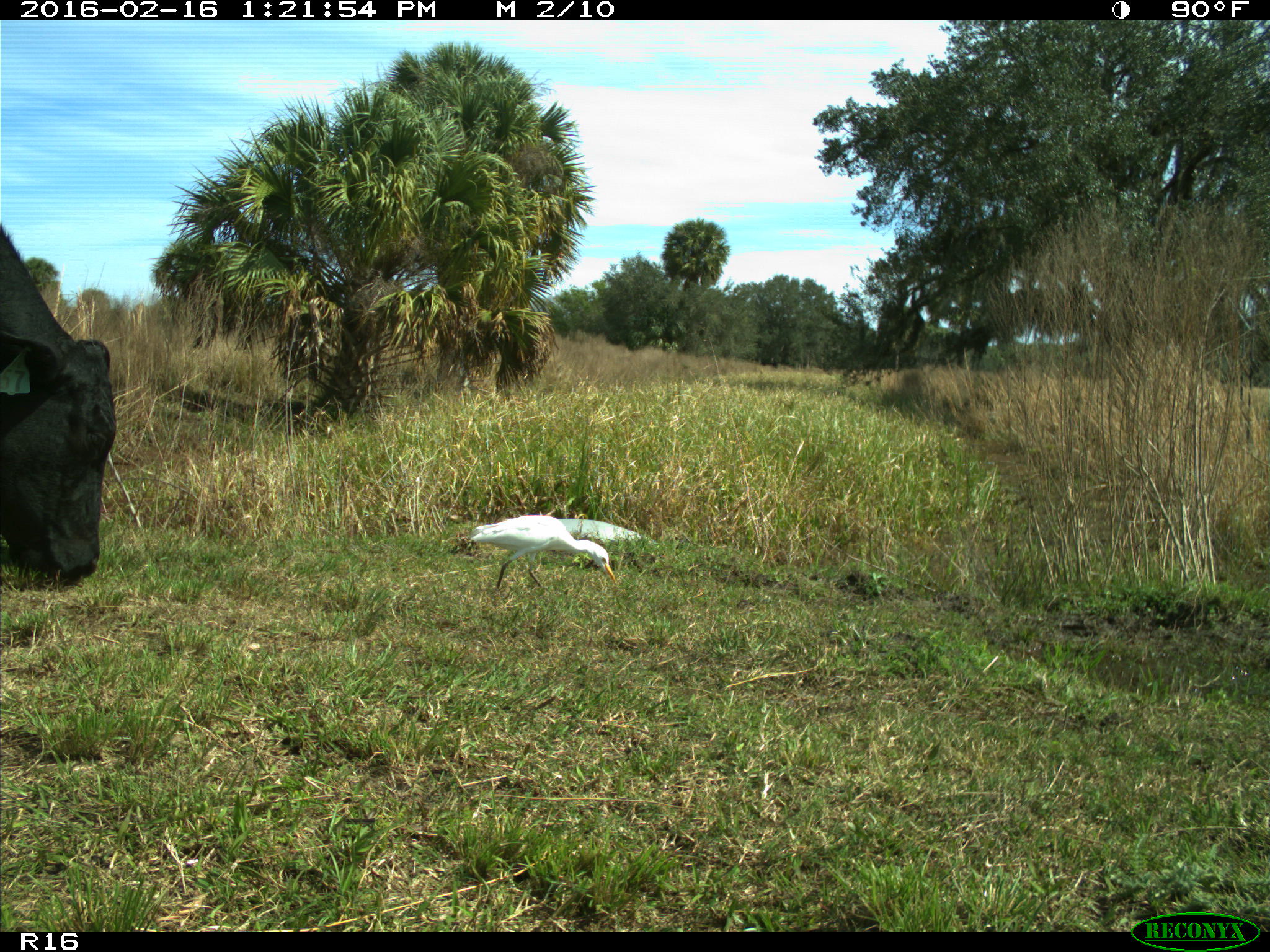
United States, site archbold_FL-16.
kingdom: Animalia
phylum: Chordata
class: Mammalia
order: Artiodactyla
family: Bovidae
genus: Bos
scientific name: Bos taurus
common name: domestic cow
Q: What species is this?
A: Bos taurus (domestic cow).